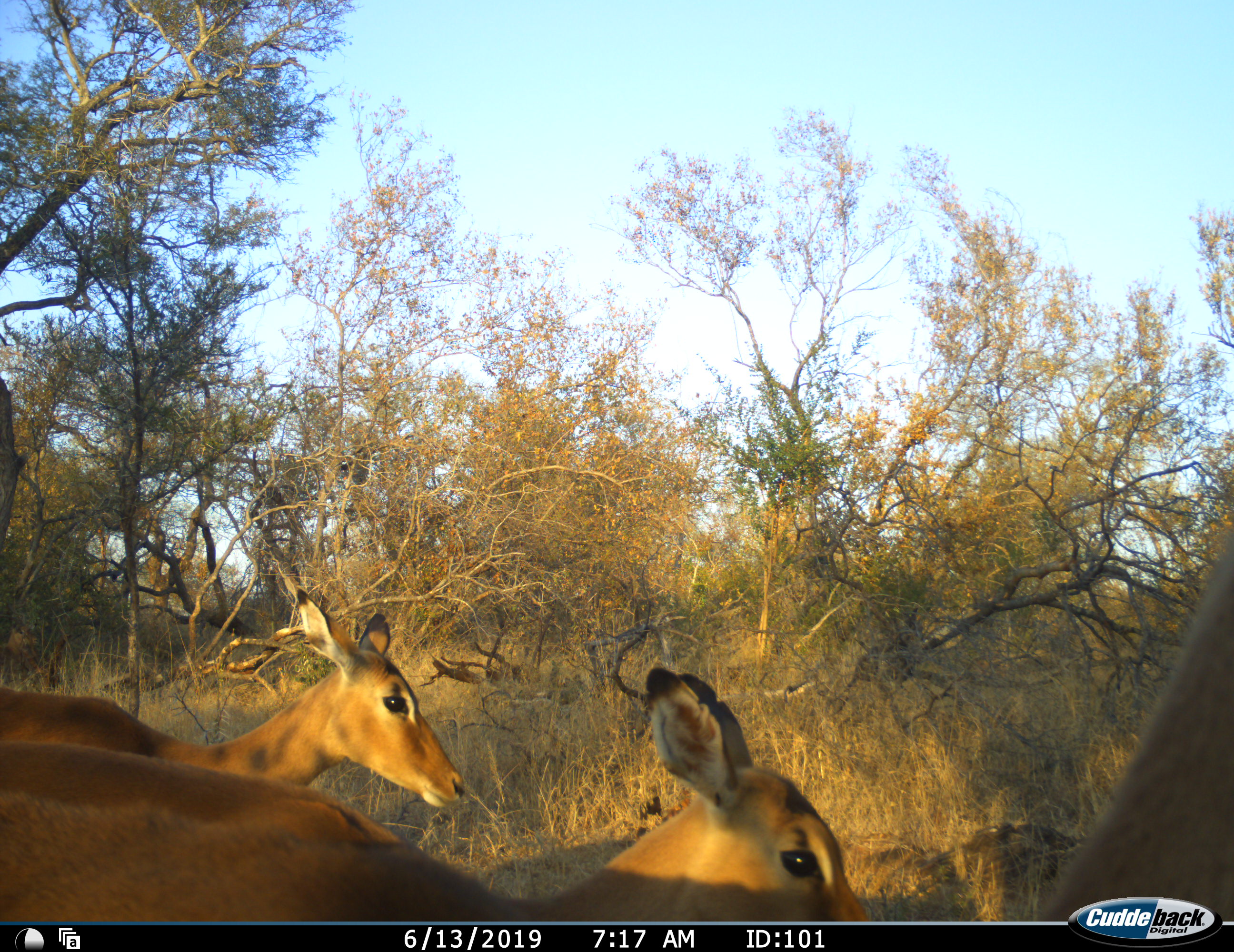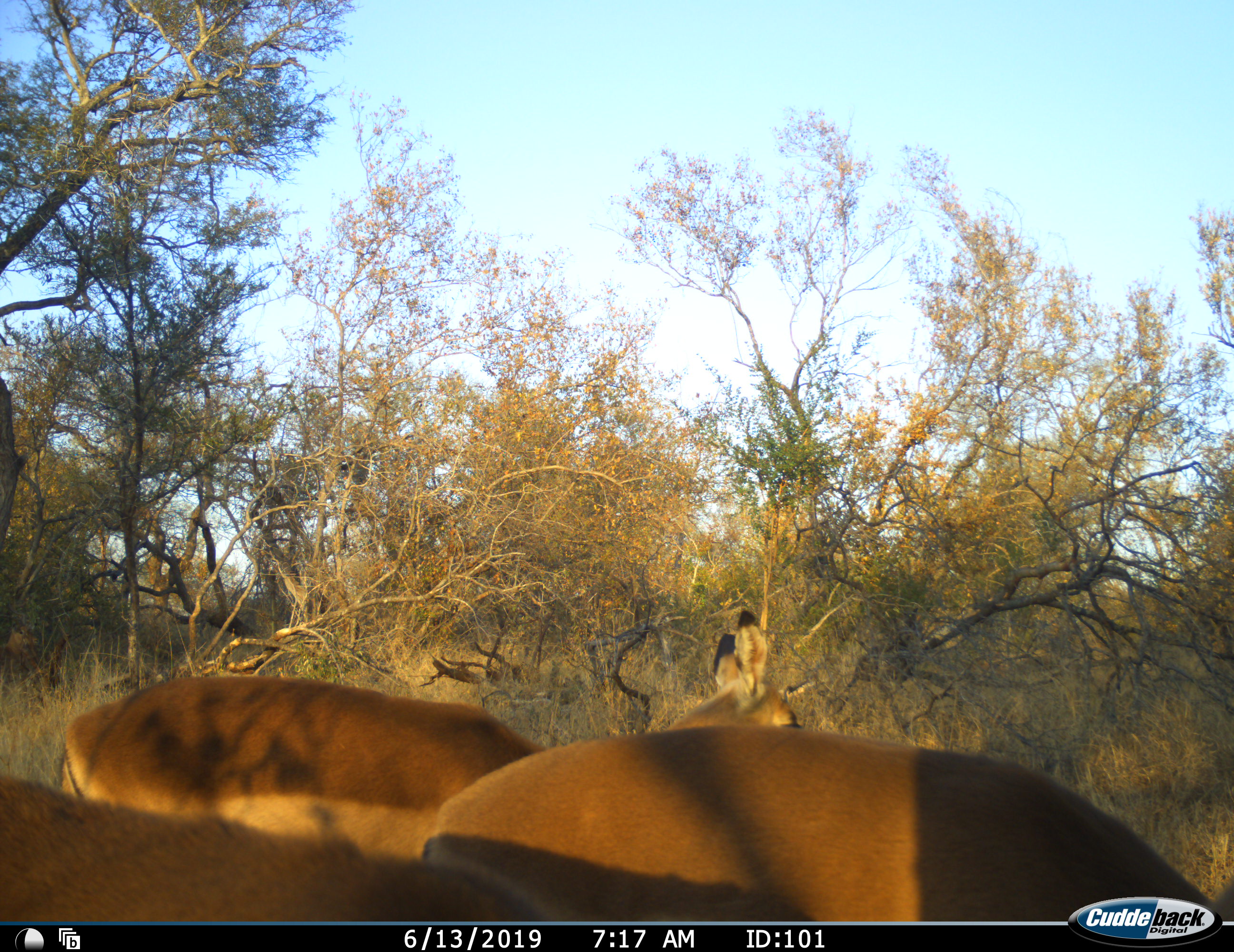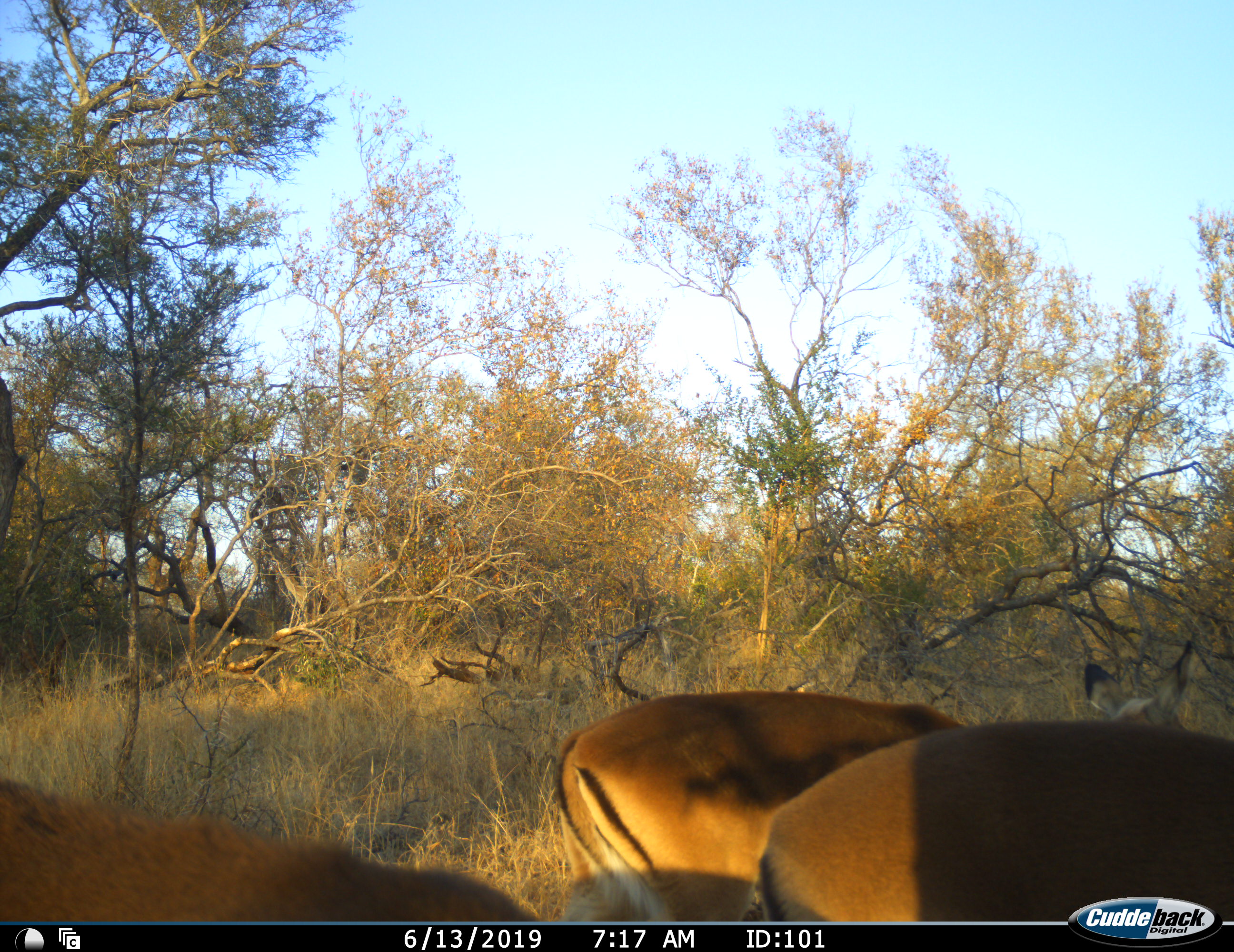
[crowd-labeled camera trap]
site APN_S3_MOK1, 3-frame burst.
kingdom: Animalia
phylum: Chordata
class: Mammalia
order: Artiodactyla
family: Bovidae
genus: Aepyceros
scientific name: Aepyceros melampus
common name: impala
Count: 3.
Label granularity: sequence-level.